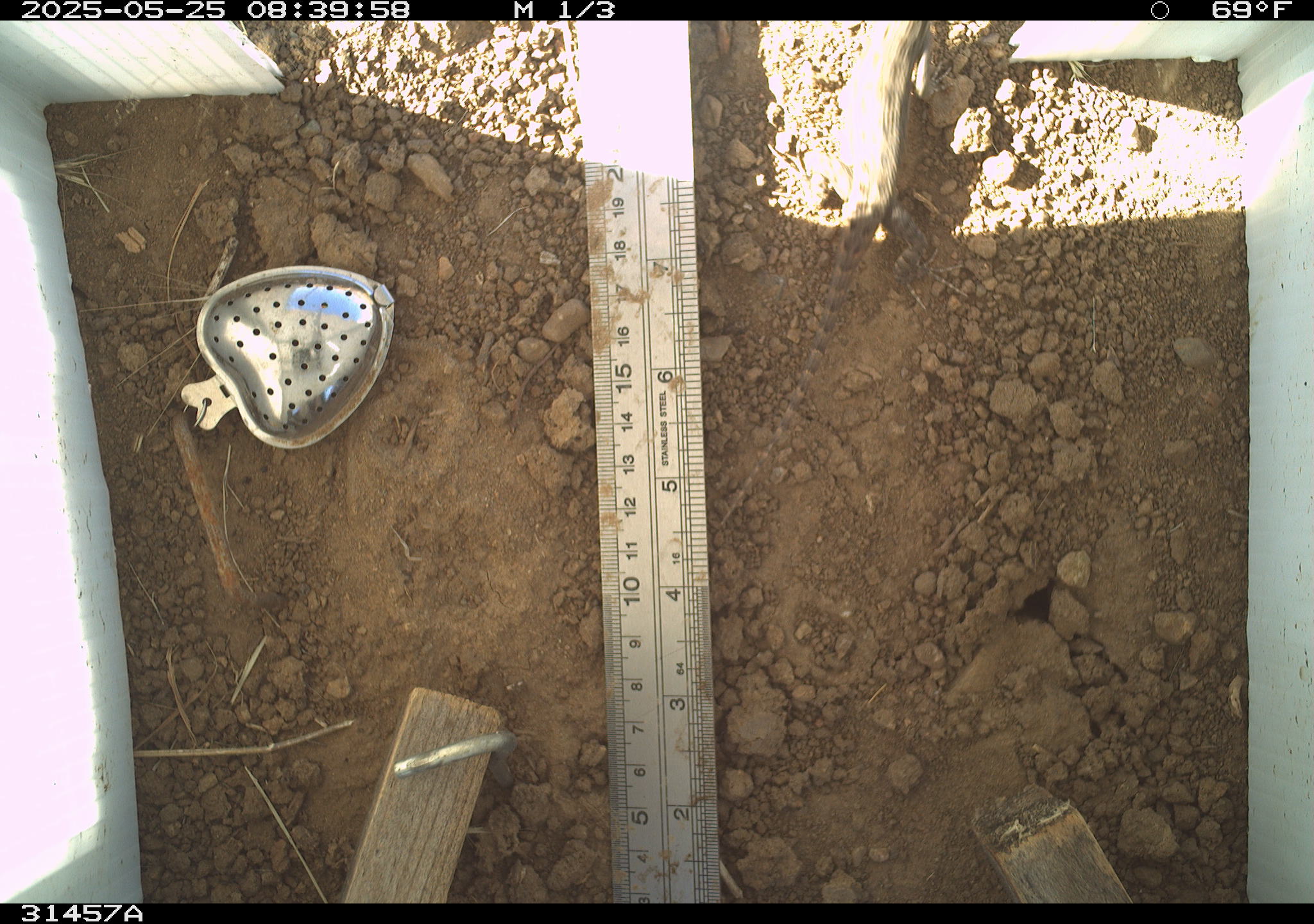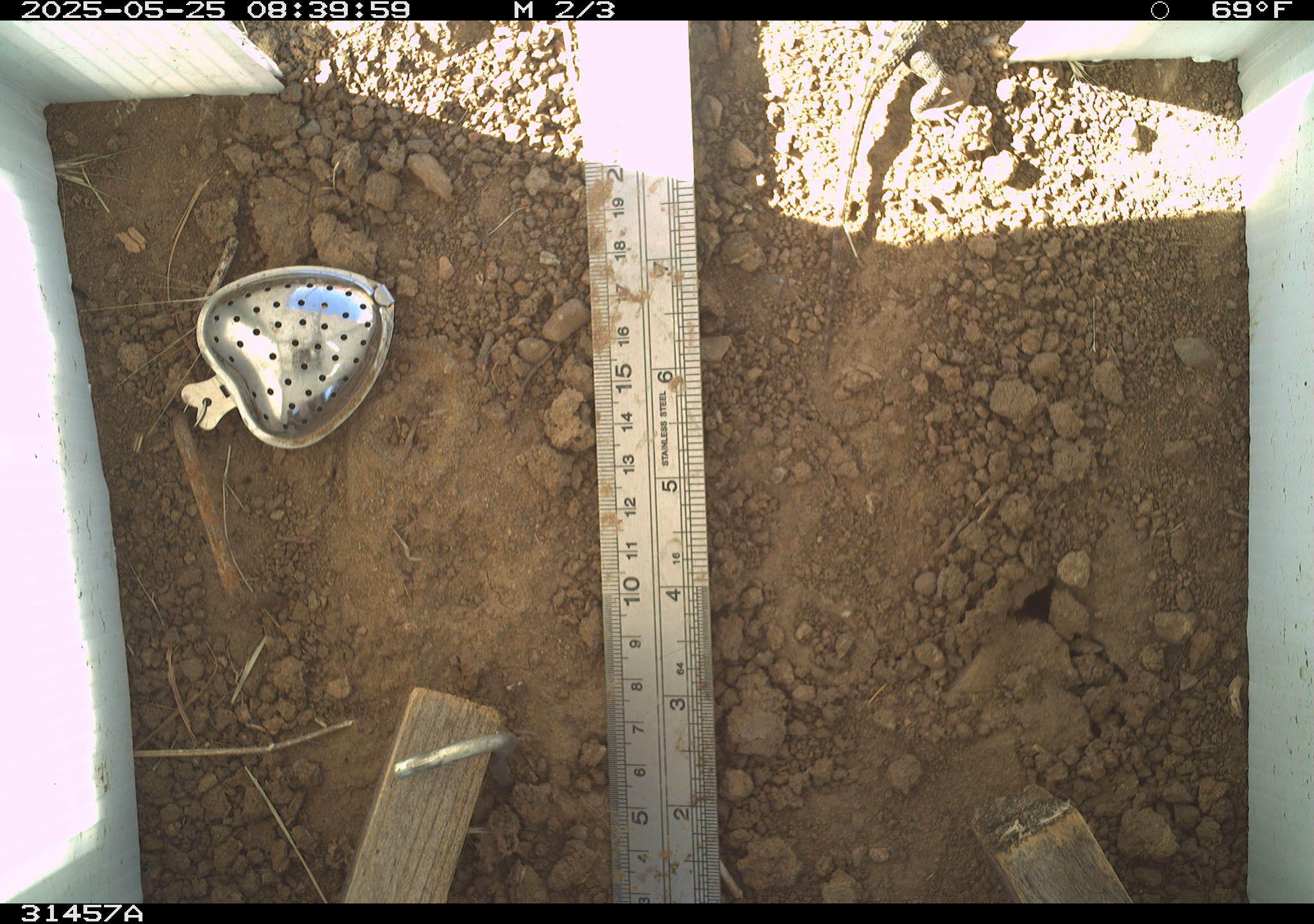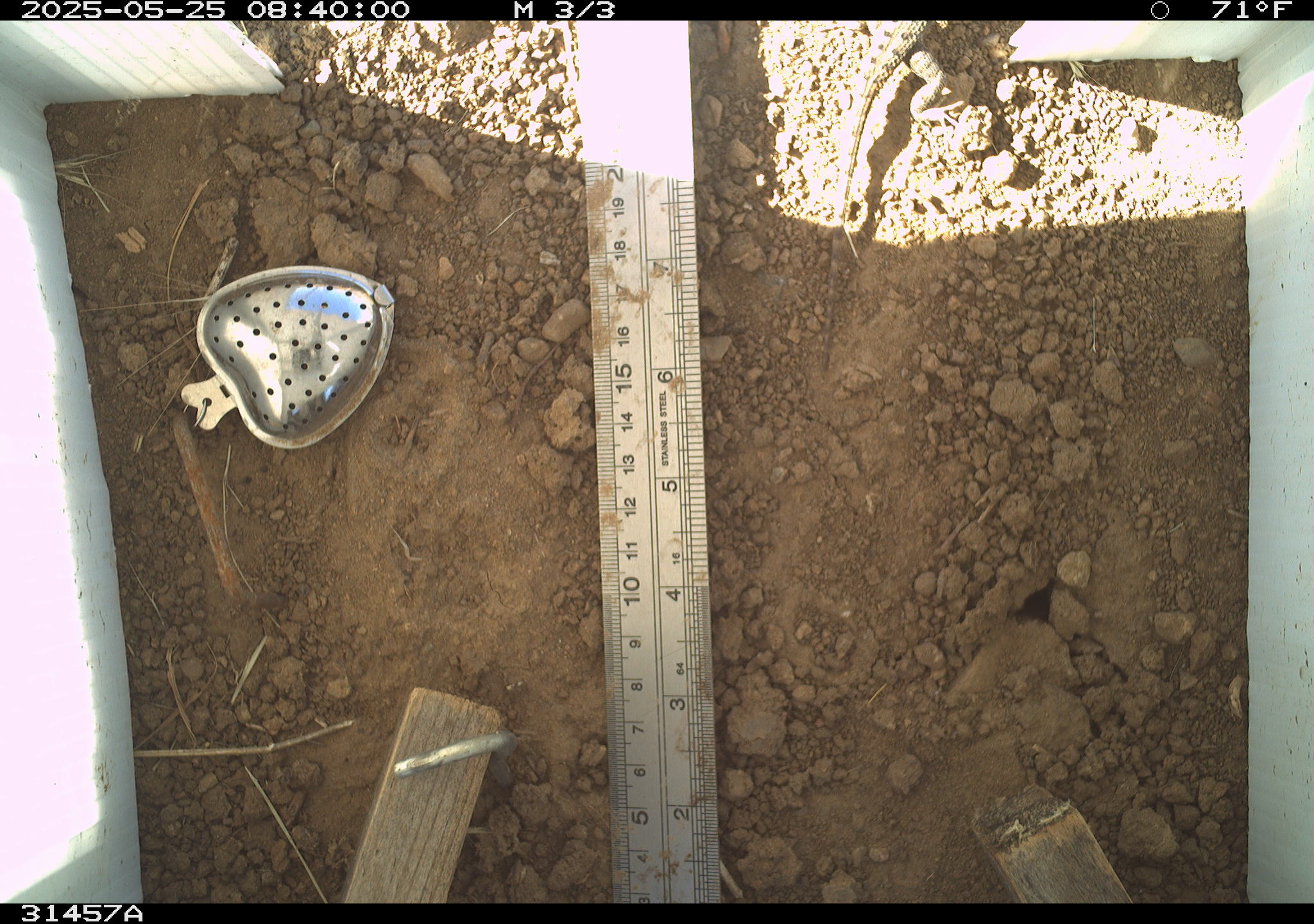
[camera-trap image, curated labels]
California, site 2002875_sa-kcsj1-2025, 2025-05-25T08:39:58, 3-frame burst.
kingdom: Animalia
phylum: Chordata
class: Reptilia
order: Squamata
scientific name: Squamata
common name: lizards and snakes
Lizards and snakes (Squamata).